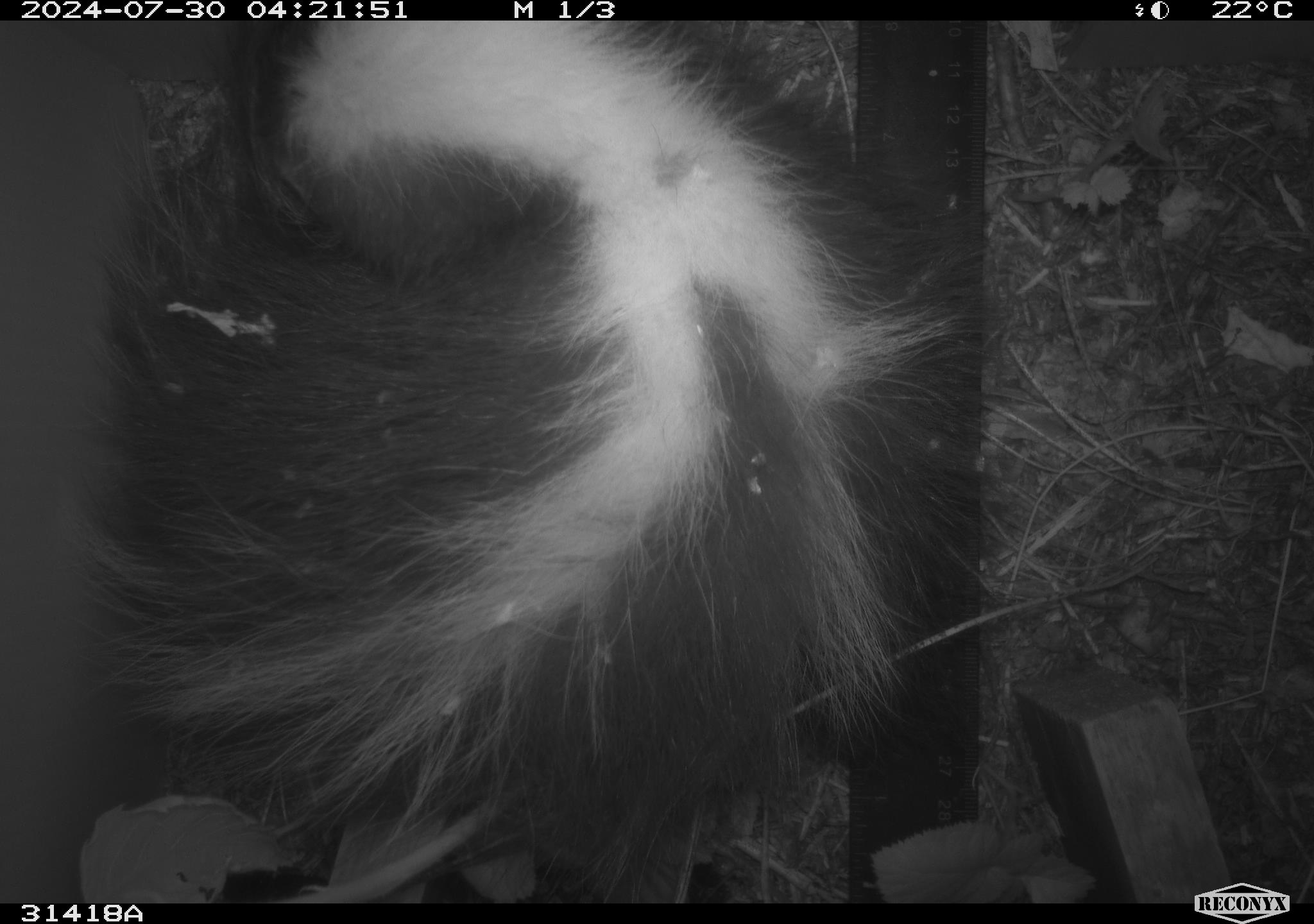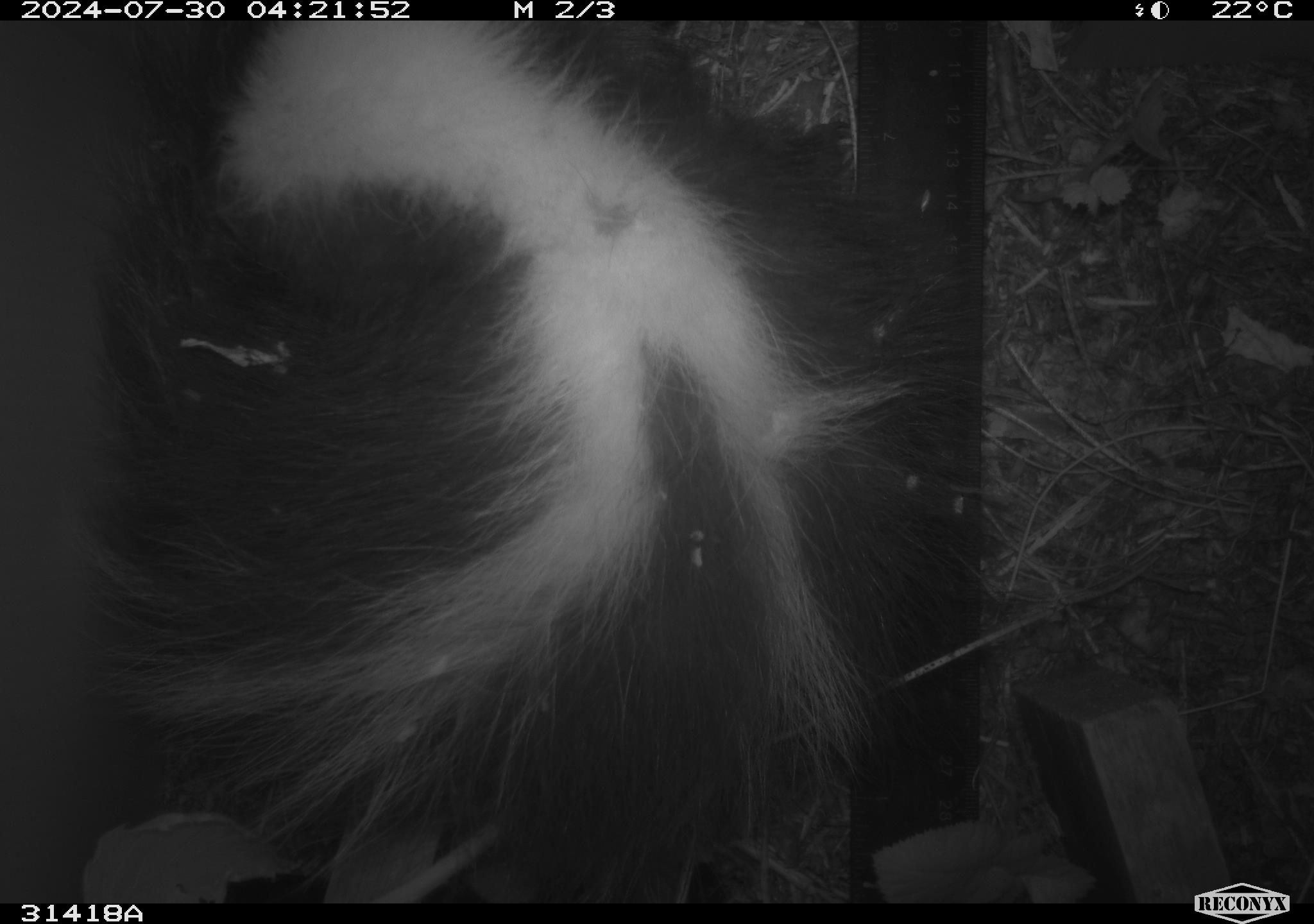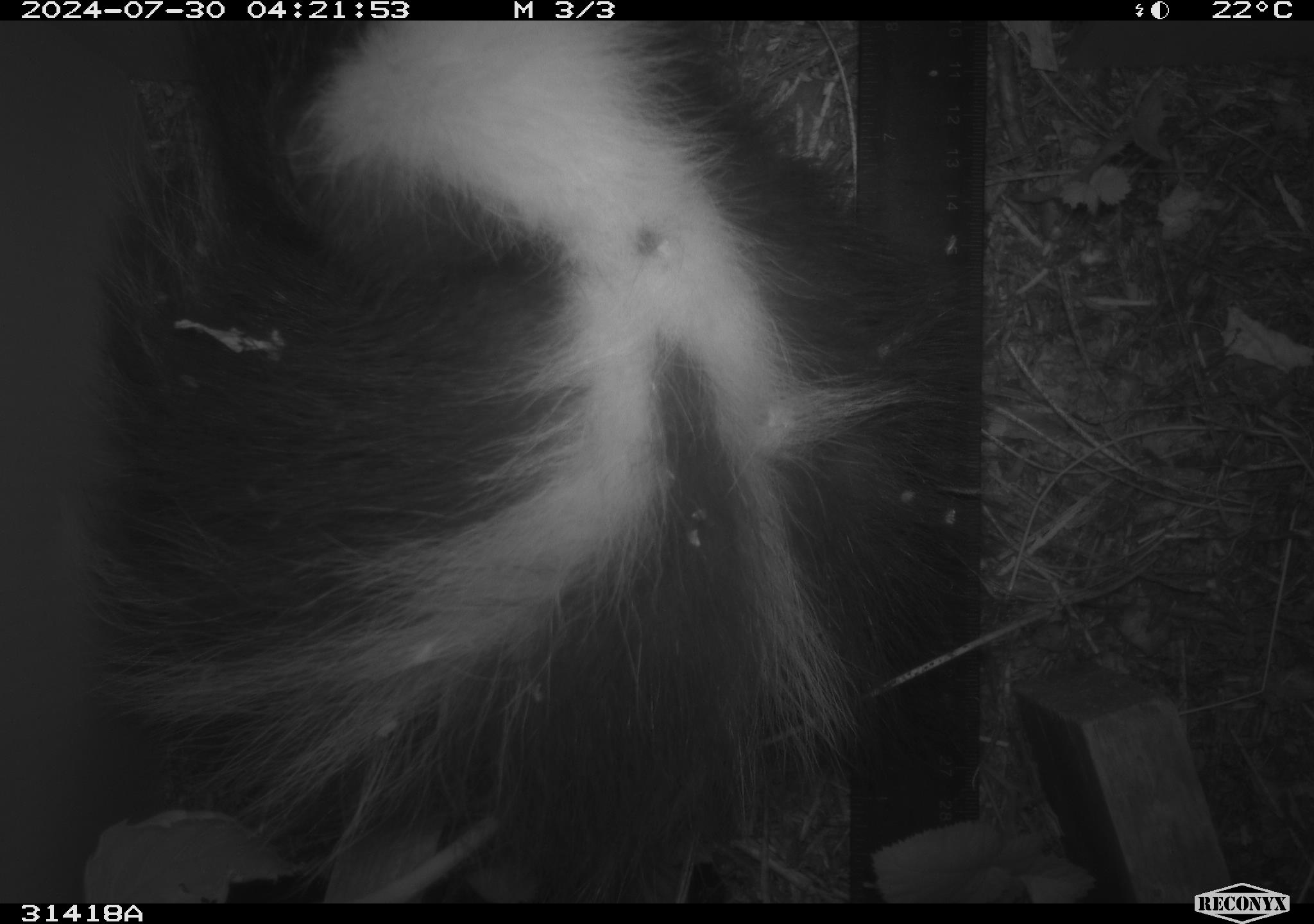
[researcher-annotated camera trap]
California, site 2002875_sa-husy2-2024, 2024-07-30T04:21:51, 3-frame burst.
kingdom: Animalia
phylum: Chordata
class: Mammalia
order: Carnivora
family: Mephitidae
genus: Mephitis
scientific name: Mephitis mephitis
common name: striped skunk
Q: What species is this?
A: Striped skunk (Mephitis mephitis).